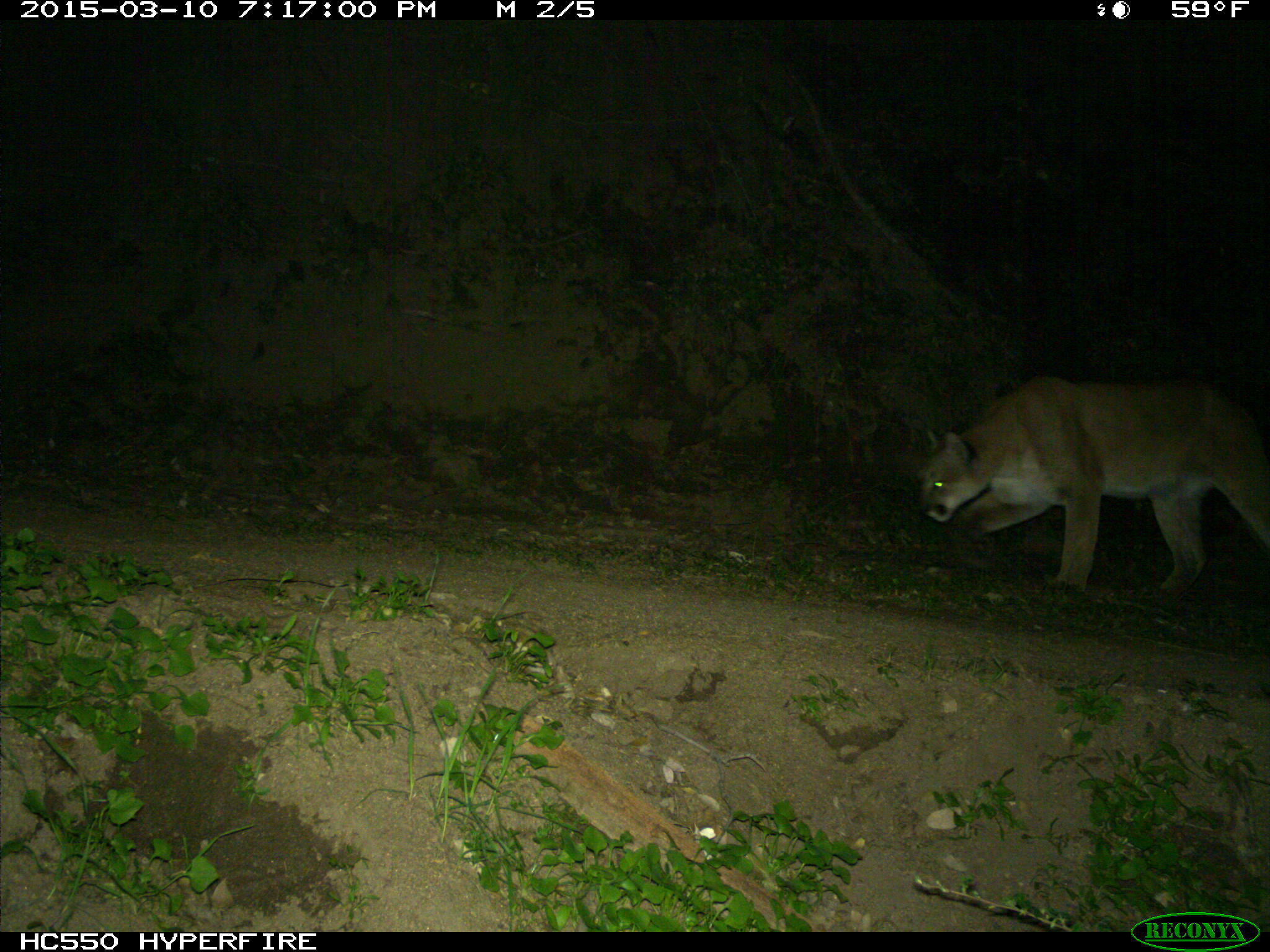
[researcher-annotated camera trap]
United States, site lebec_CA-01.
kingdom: Animalia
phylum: Chordata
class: Mammalia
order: Carnivora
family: Felidae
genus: Puma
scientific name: Puma concolor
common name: mountain lion